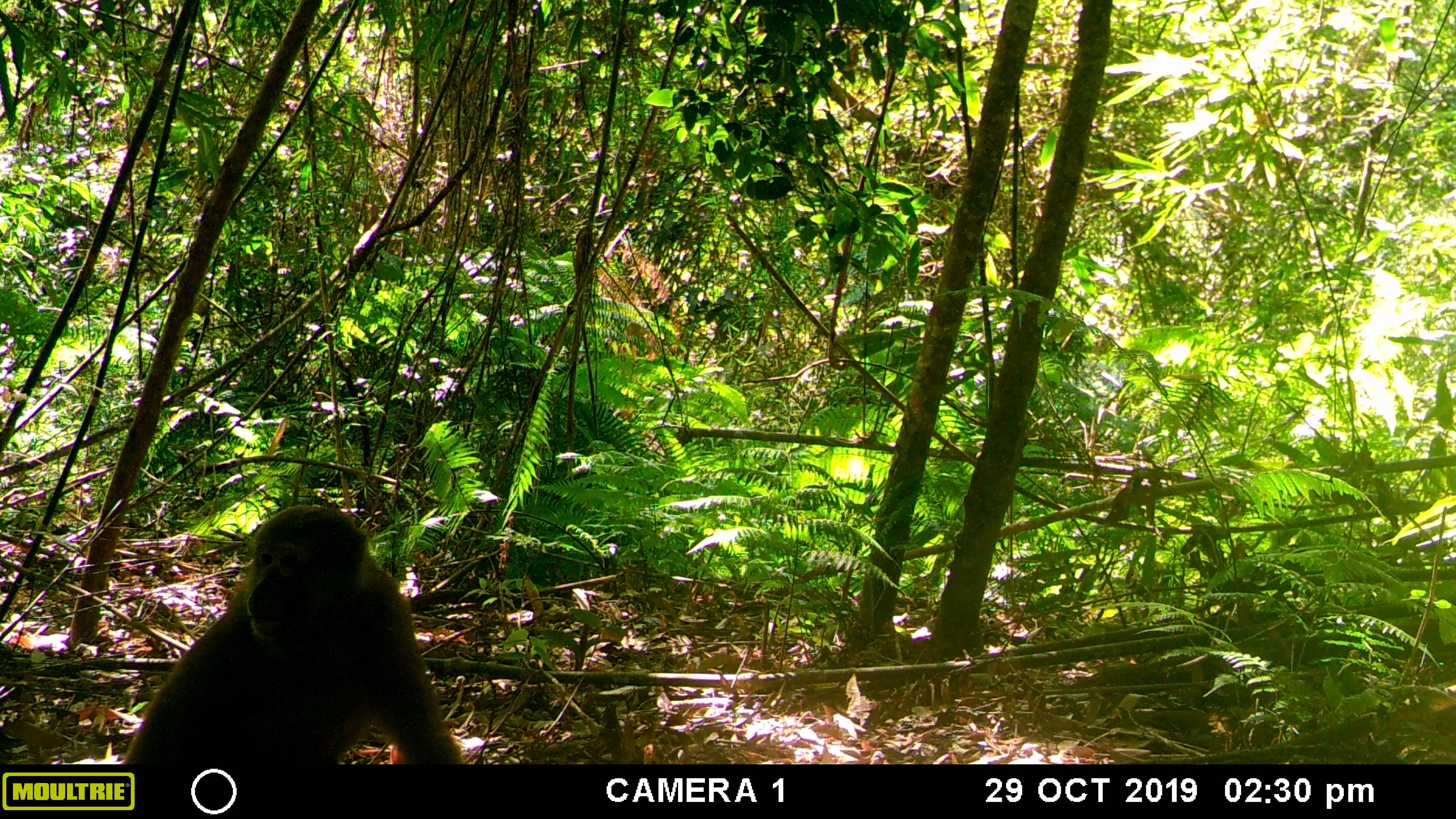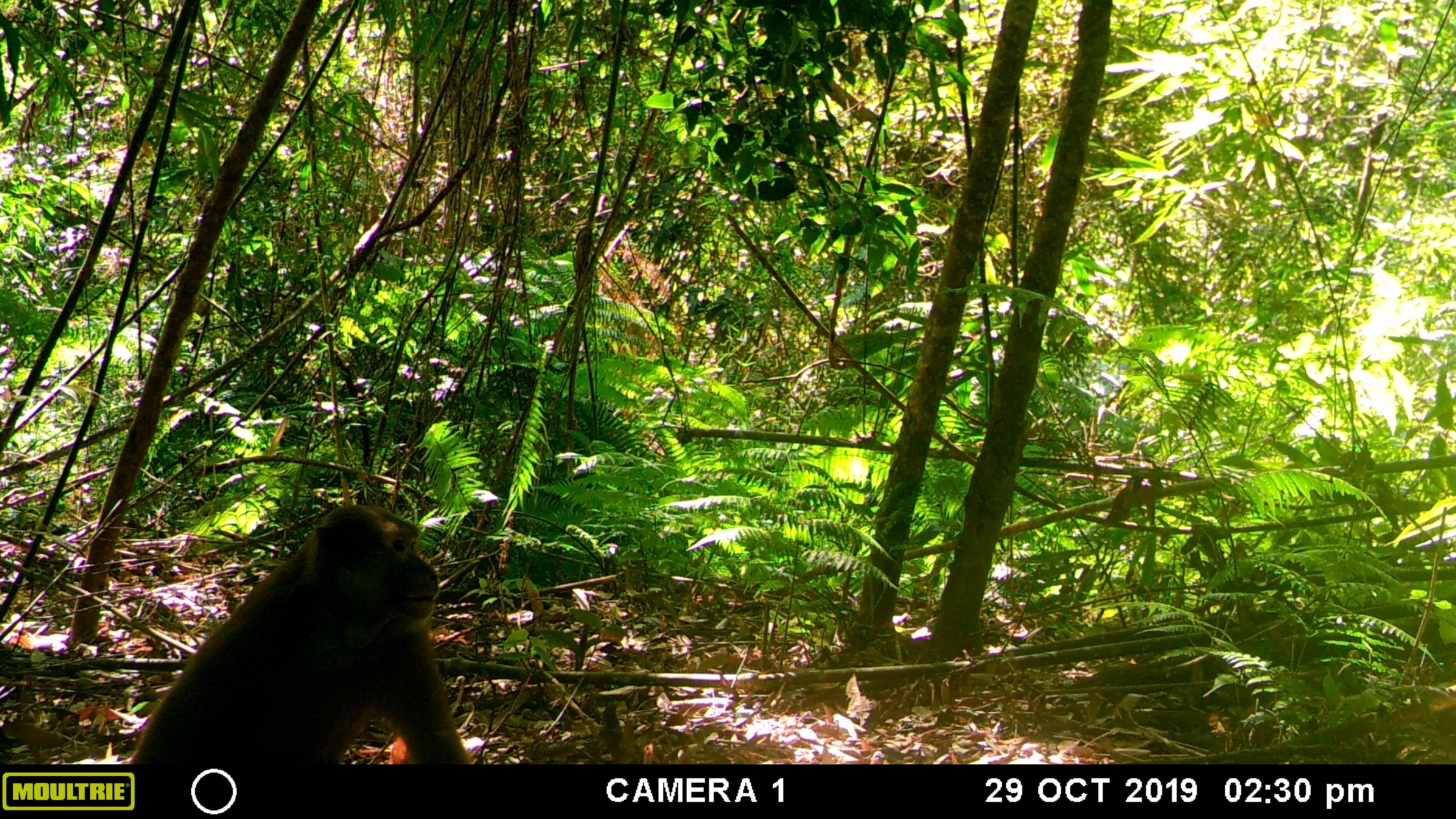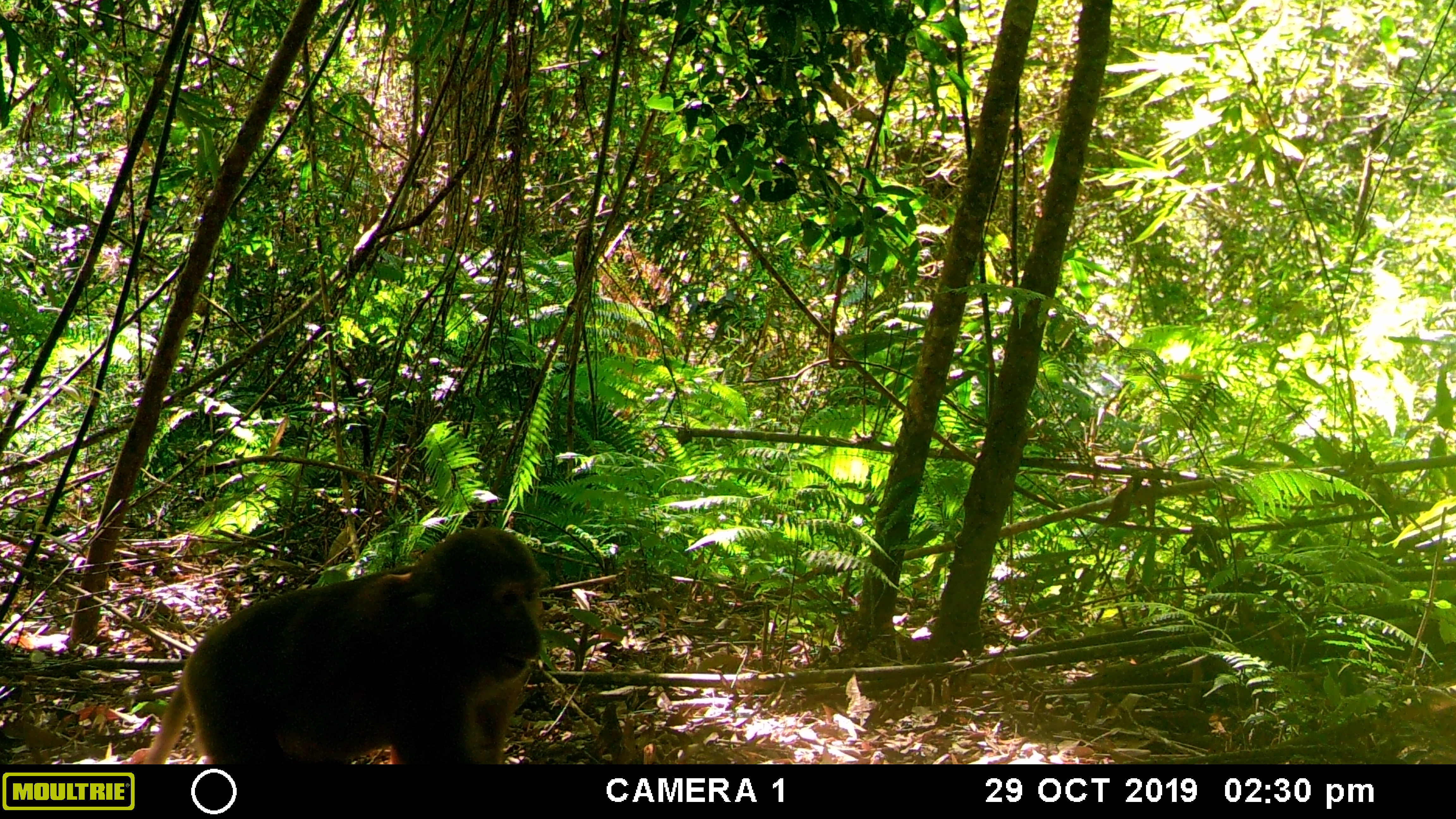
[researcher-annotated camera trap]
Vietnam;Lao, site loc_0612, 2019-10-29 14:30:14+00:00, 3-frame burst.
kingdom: Animalia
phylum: Chordata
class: Mammalia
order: Primates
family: Cercopithecidae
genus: Macaca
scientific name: Macaca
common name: macaques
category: assam or rhesus macaque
Assam or rhesus macaque (macaques) (Macaca). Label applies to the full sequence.